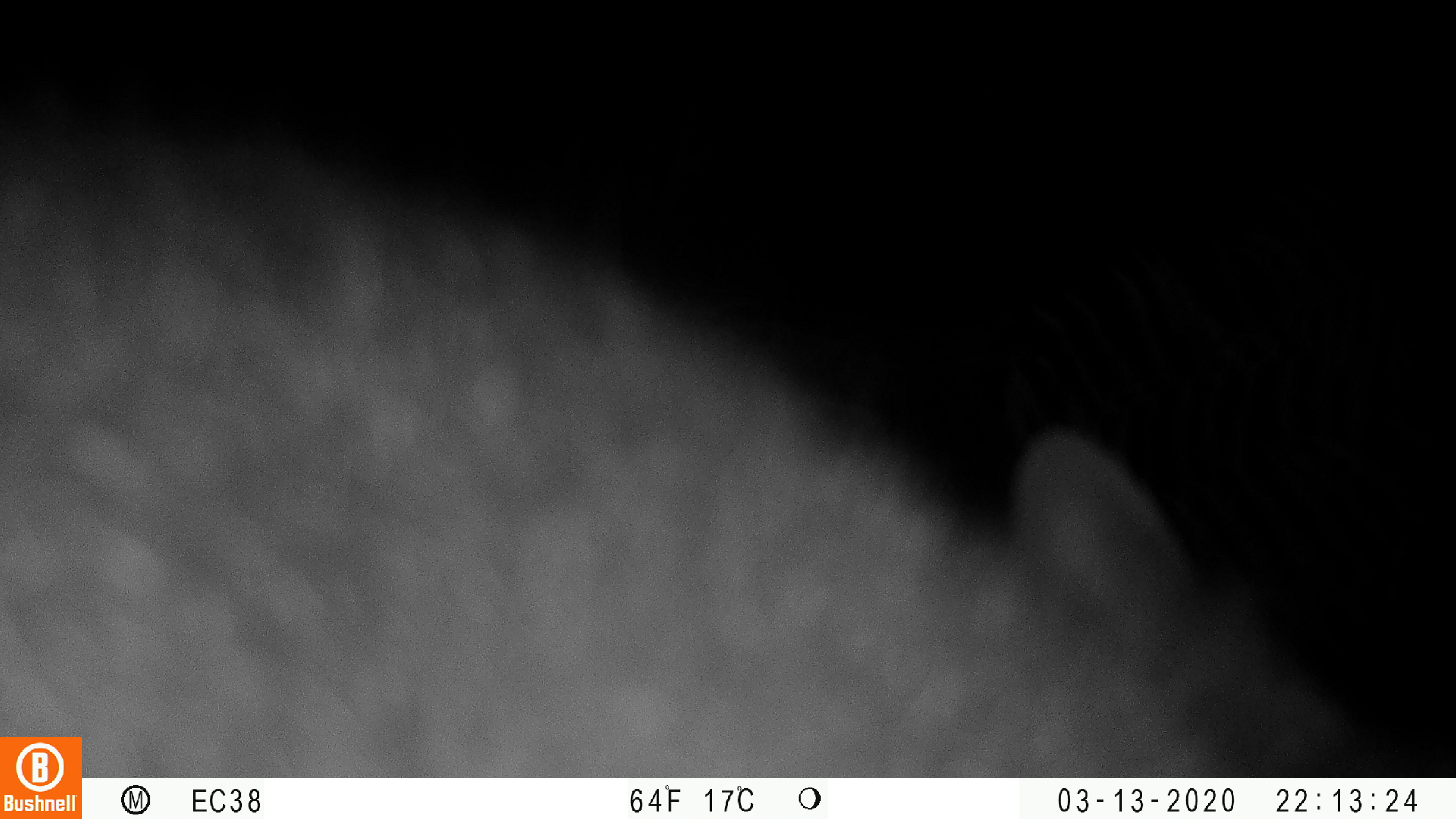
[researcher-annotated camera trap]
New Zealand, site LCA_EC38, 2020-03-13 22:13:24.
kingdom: Animalia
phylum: Chordata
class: Mammalia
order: Diprotodontia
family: Phalangeridae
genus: Trichosurus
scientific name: Trichosurus vulpecula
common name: common brushtail possum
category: possum